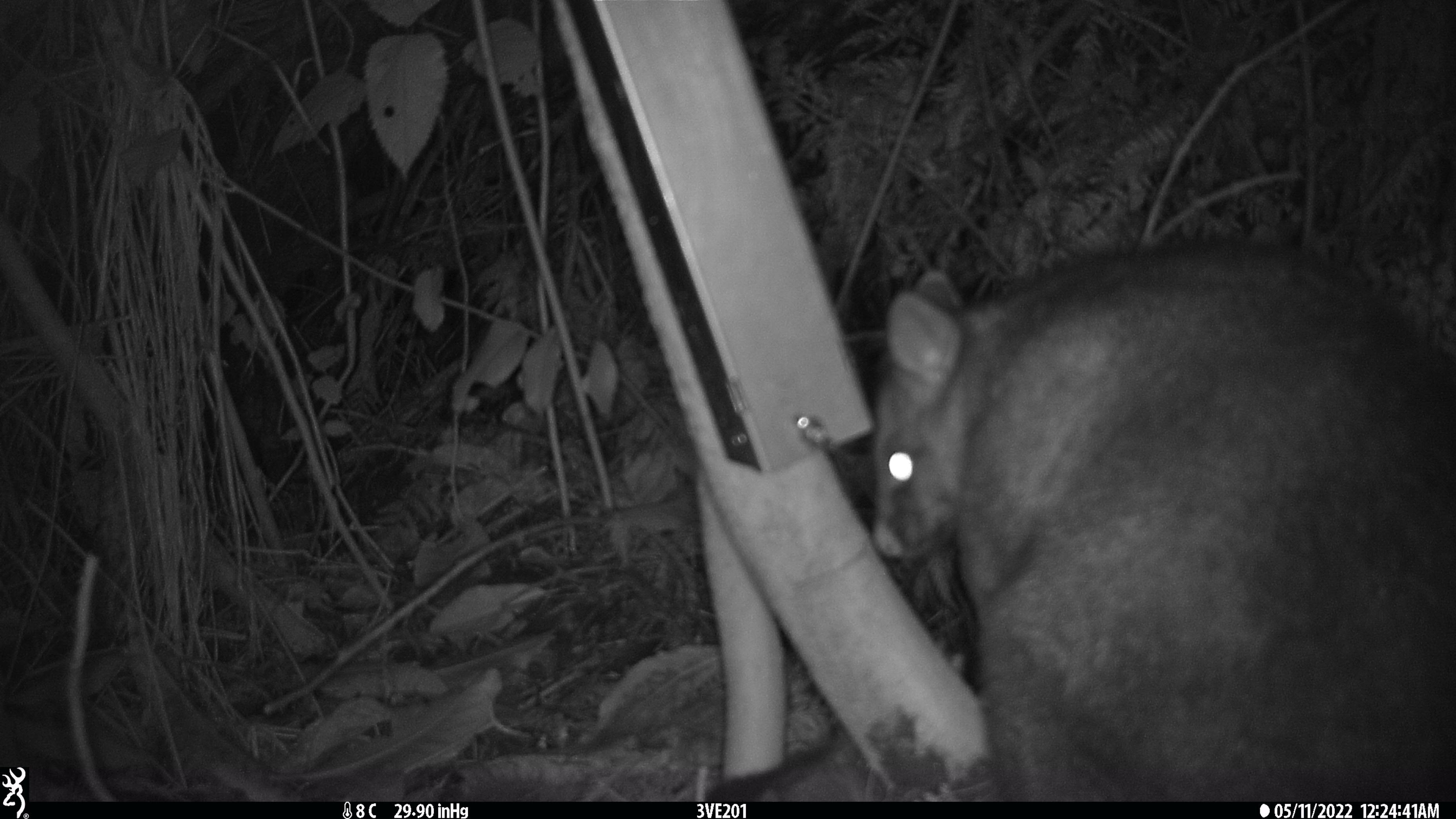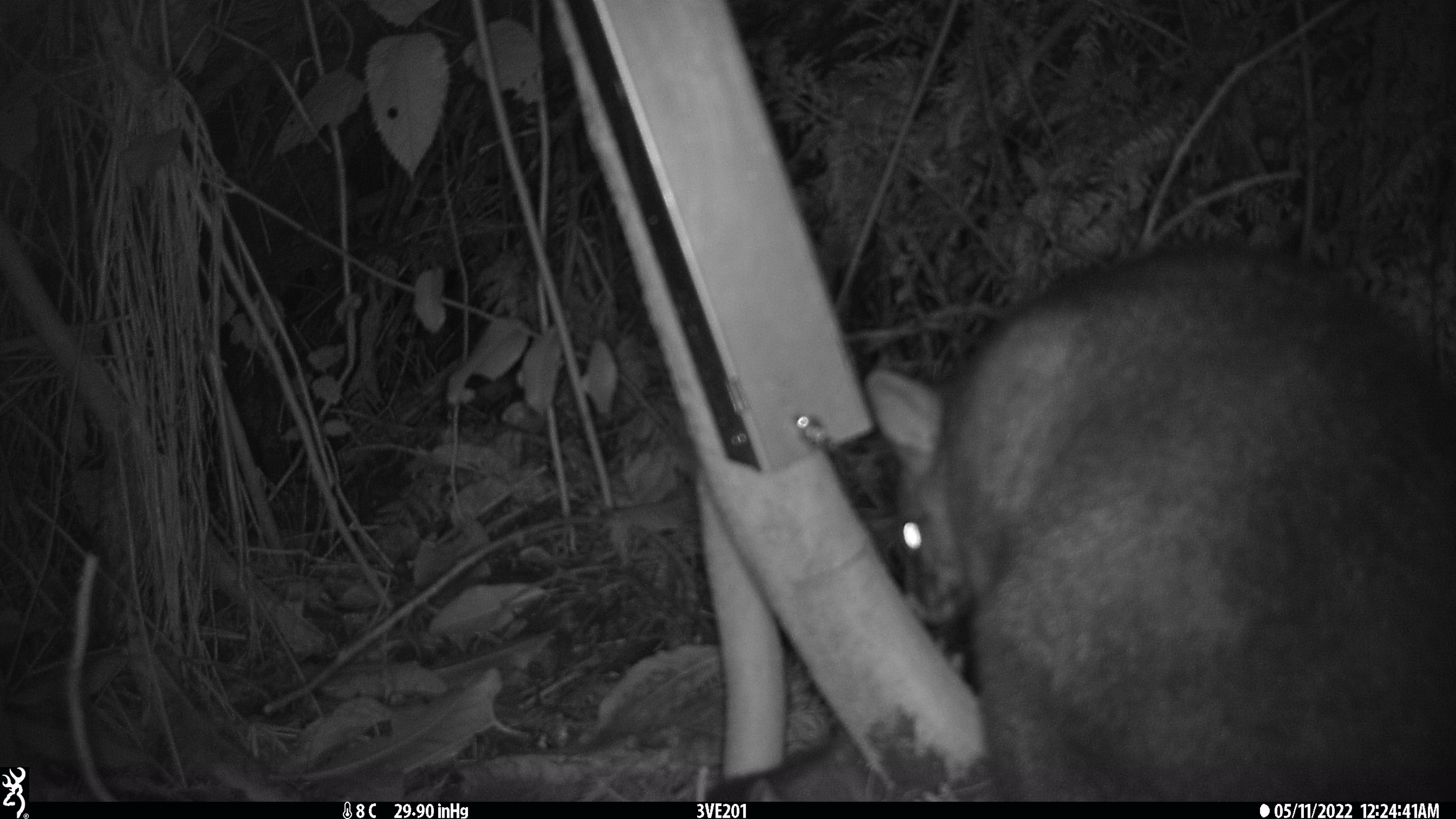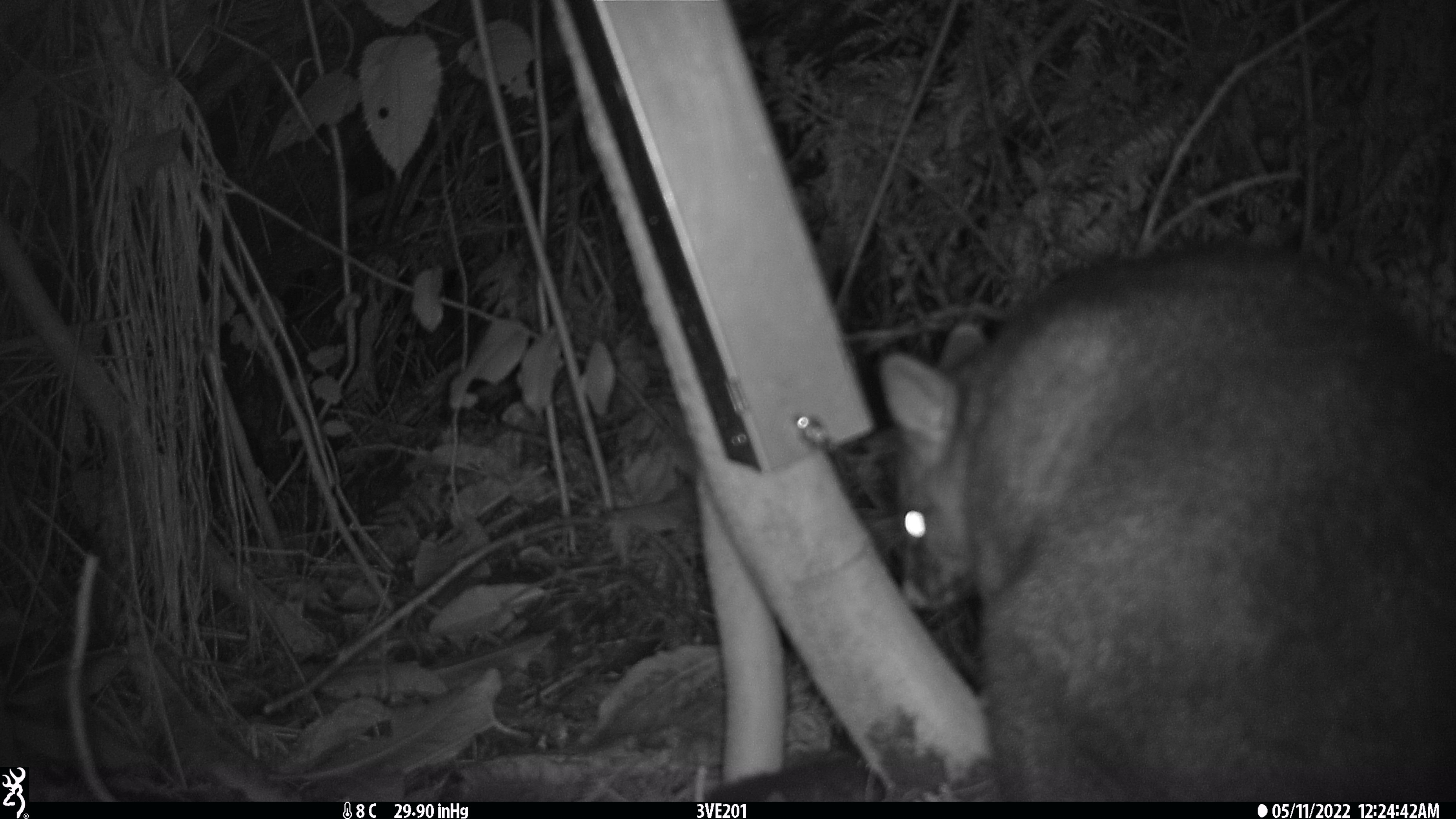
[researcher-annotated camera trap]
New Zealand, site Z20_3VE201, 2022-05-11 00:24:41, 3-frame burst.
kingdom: Animalia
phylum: Chordata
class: Mammalia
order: Diprotodontia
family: Phalangeridae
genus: Trichosurus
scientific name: Trichosurus vulpecula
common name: common brushtail possum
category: possum